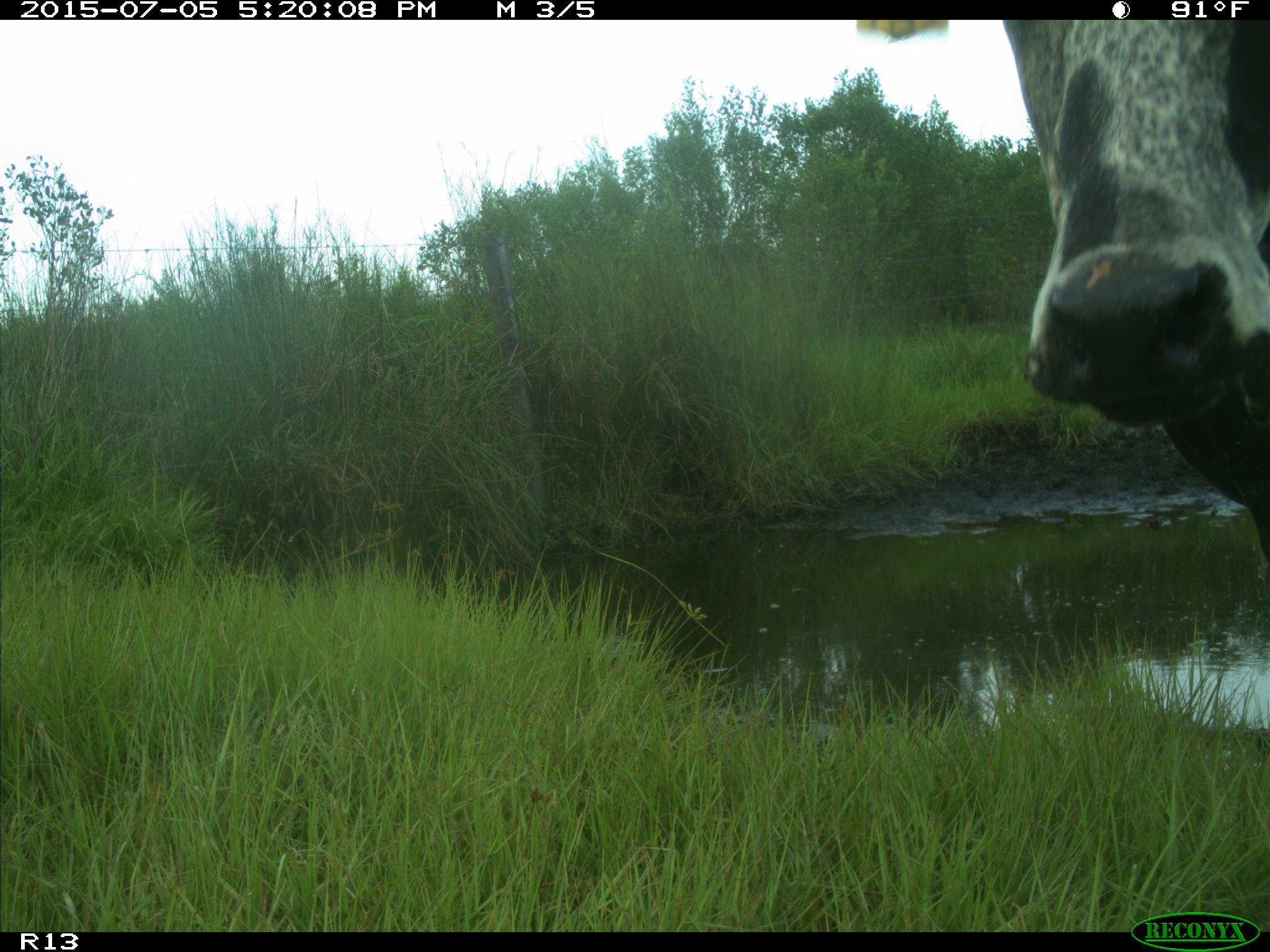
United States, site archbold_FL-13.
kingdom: Animalia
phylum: Chordata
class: Mammalia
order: Artiodactyla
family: Bovidae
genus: Bos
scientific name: Bos taurus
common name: domestic cow